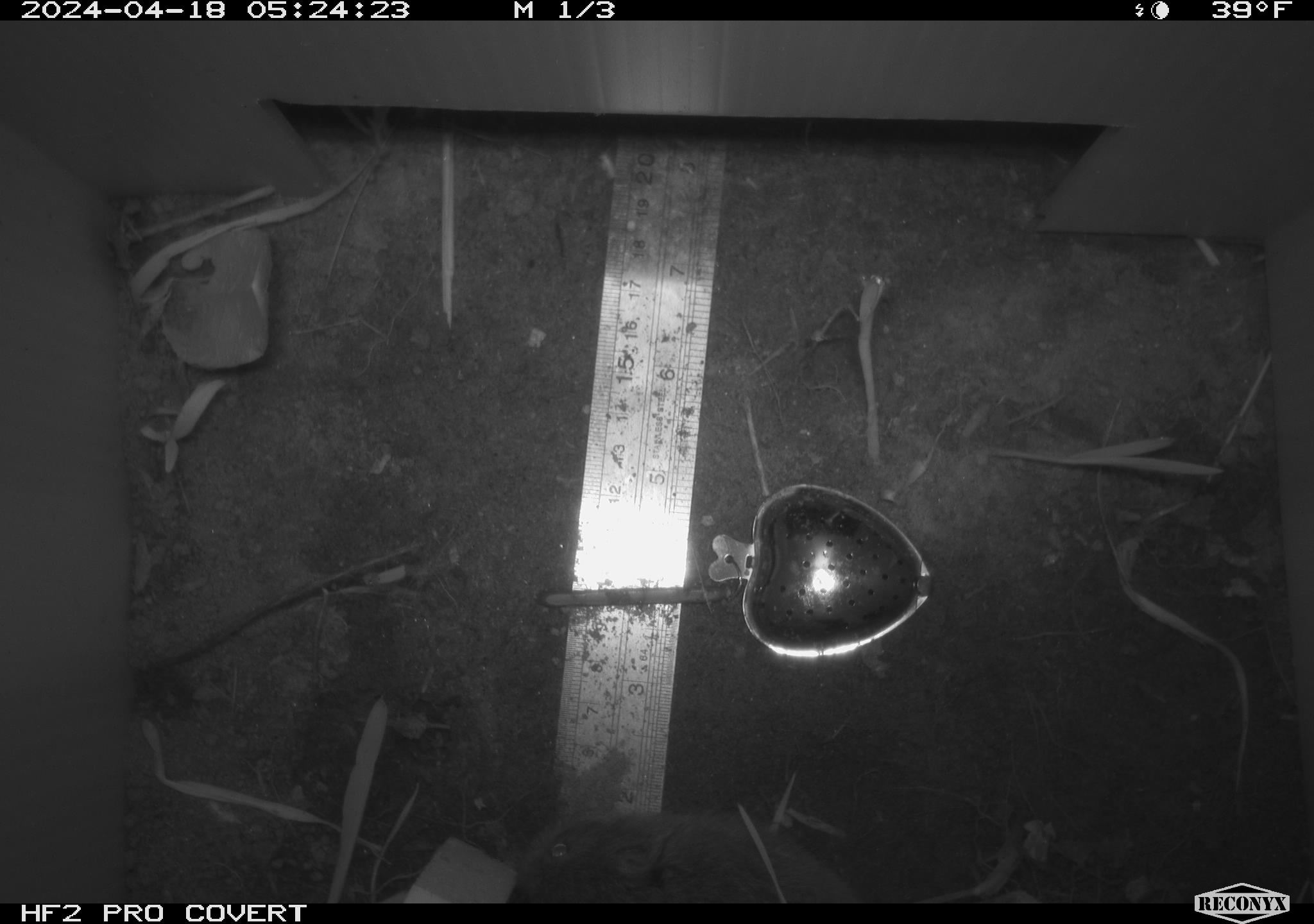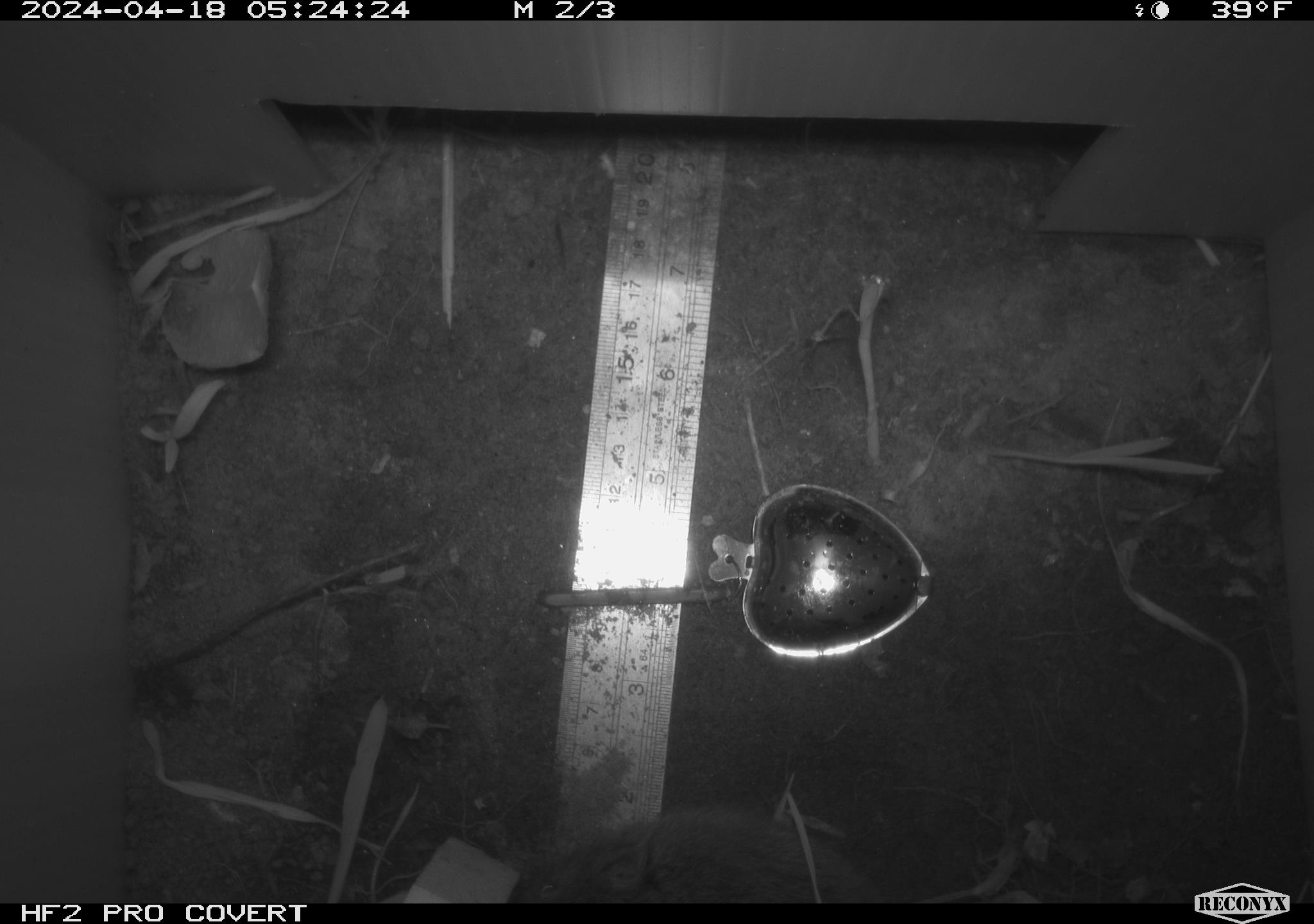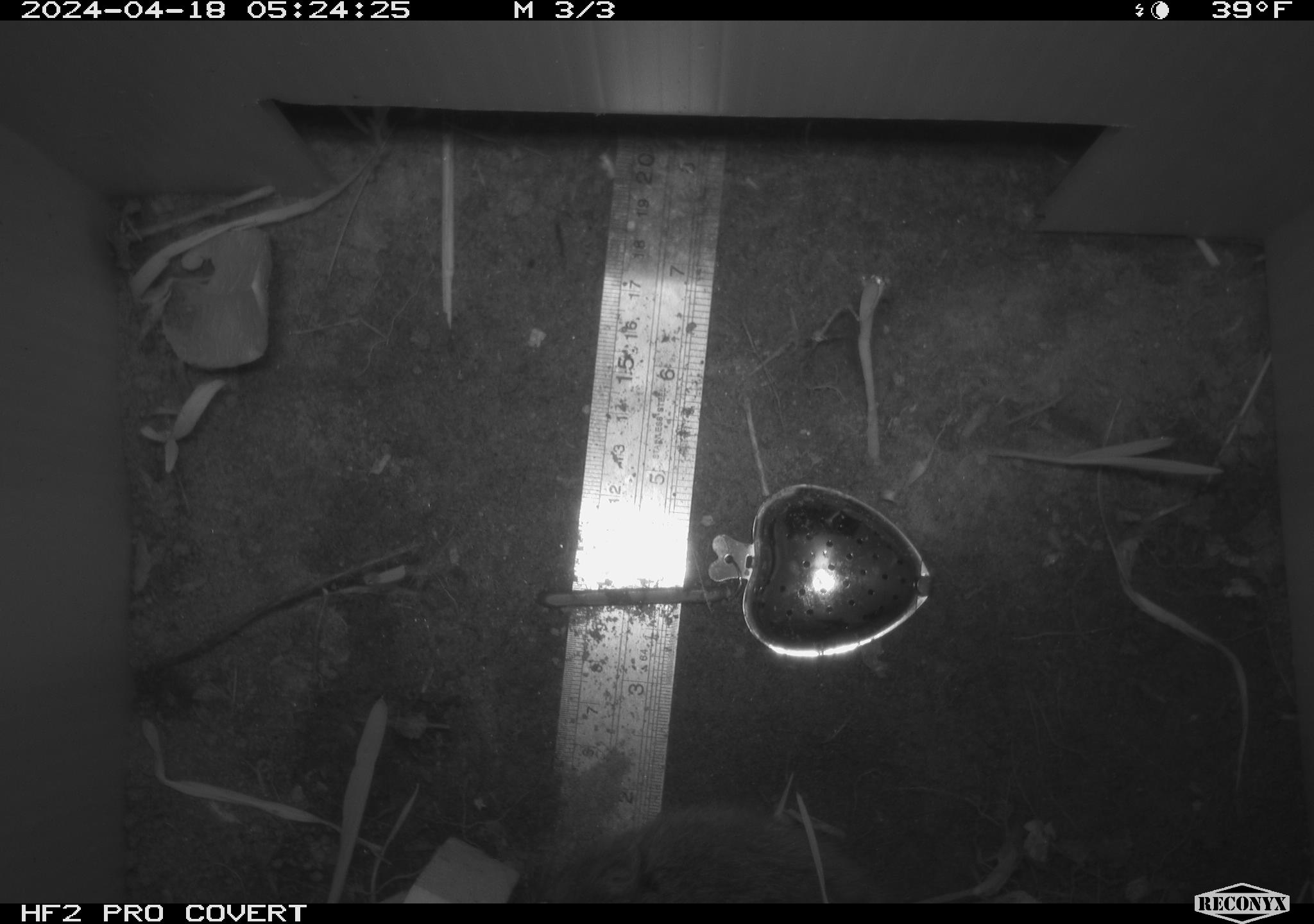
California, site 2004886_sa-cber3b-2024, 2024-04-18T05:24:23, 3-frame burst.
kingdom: Animalia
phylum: Chordata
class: Mammalia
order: Rodentia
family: Cricetidae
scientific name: Arvicolinae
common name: voles, lemmings, and muskrats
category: arvicolinae subfamily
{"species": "arvicolinae subfamily (voles, lemmings, and muskrats) (Arvicolinae)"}